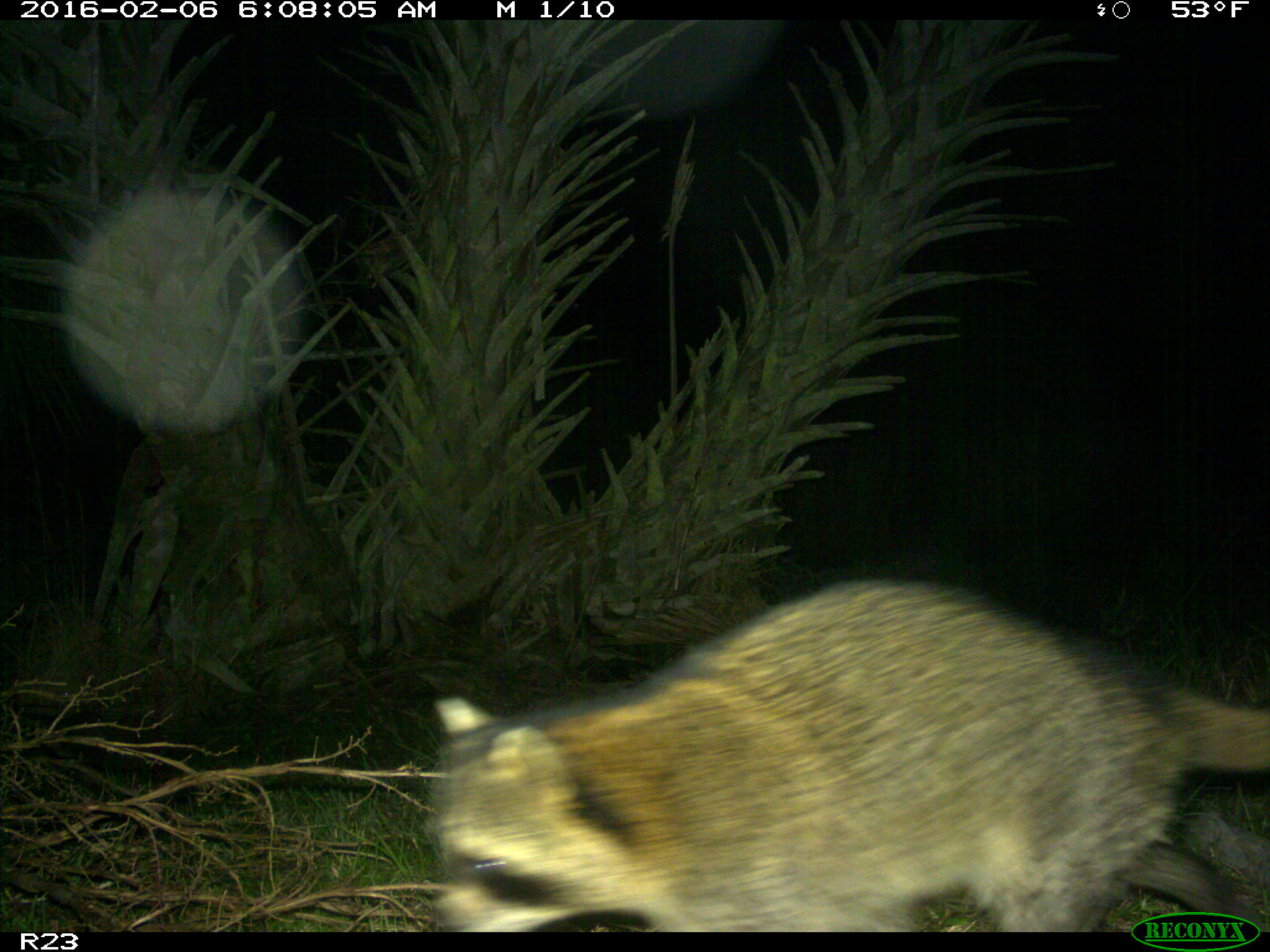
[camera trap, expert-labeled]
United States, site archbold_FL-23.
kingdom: Animalia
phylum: Chordata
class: Mammalia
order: Carnivora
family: Procyonidae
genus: Procyon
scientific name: Procyon lotor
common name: common raccoon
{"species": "Procyon lotor (common raccoon)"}